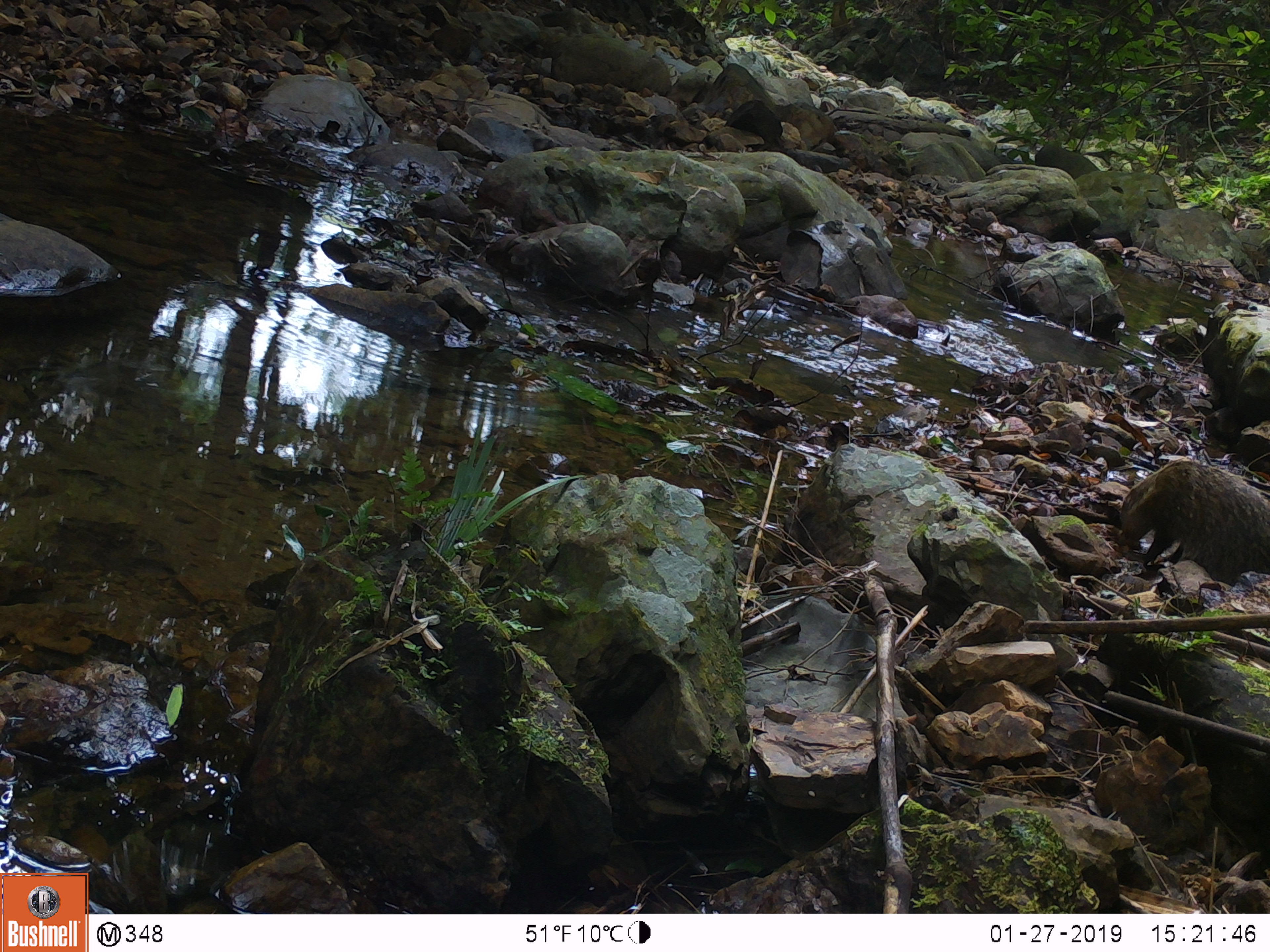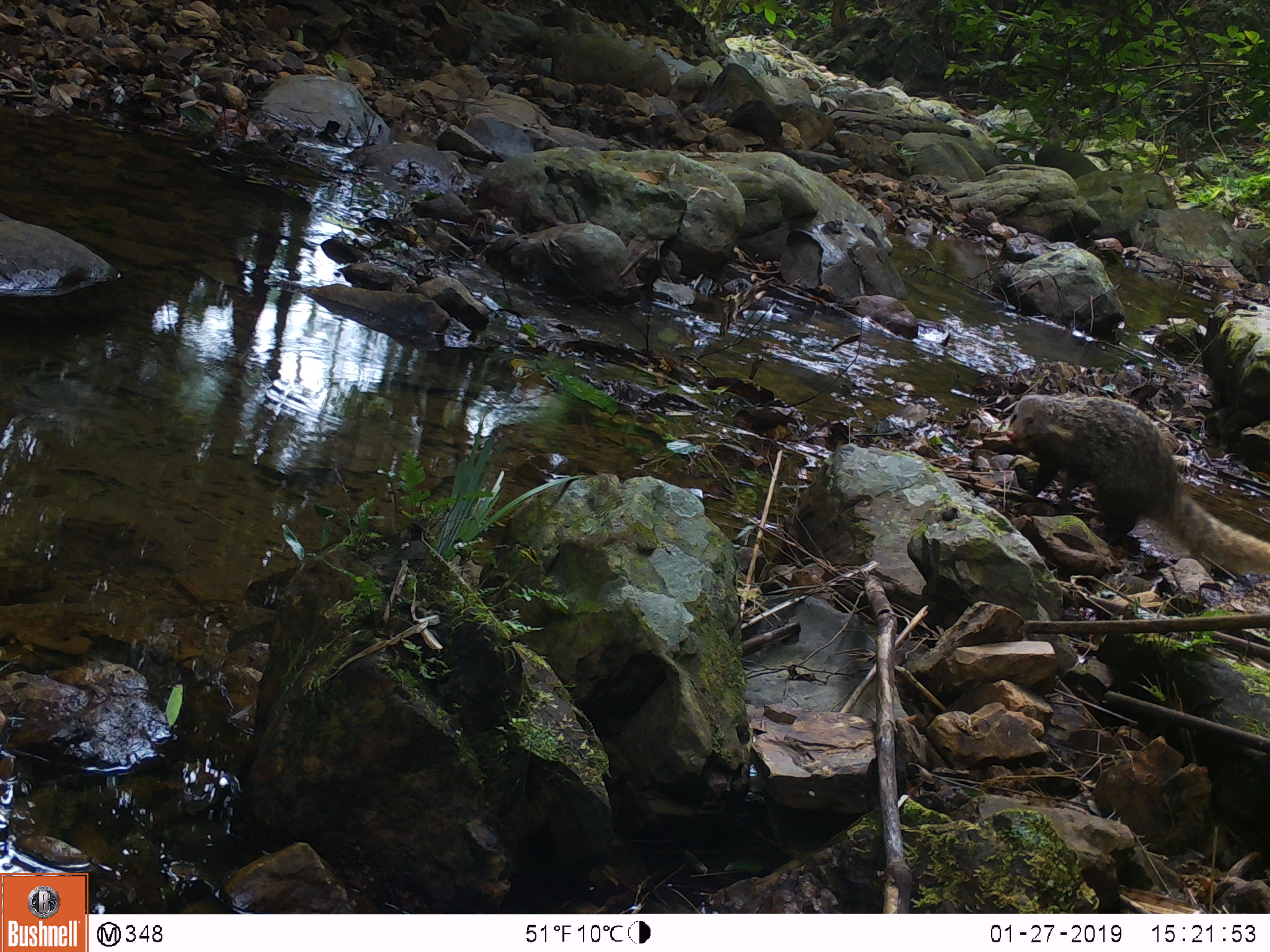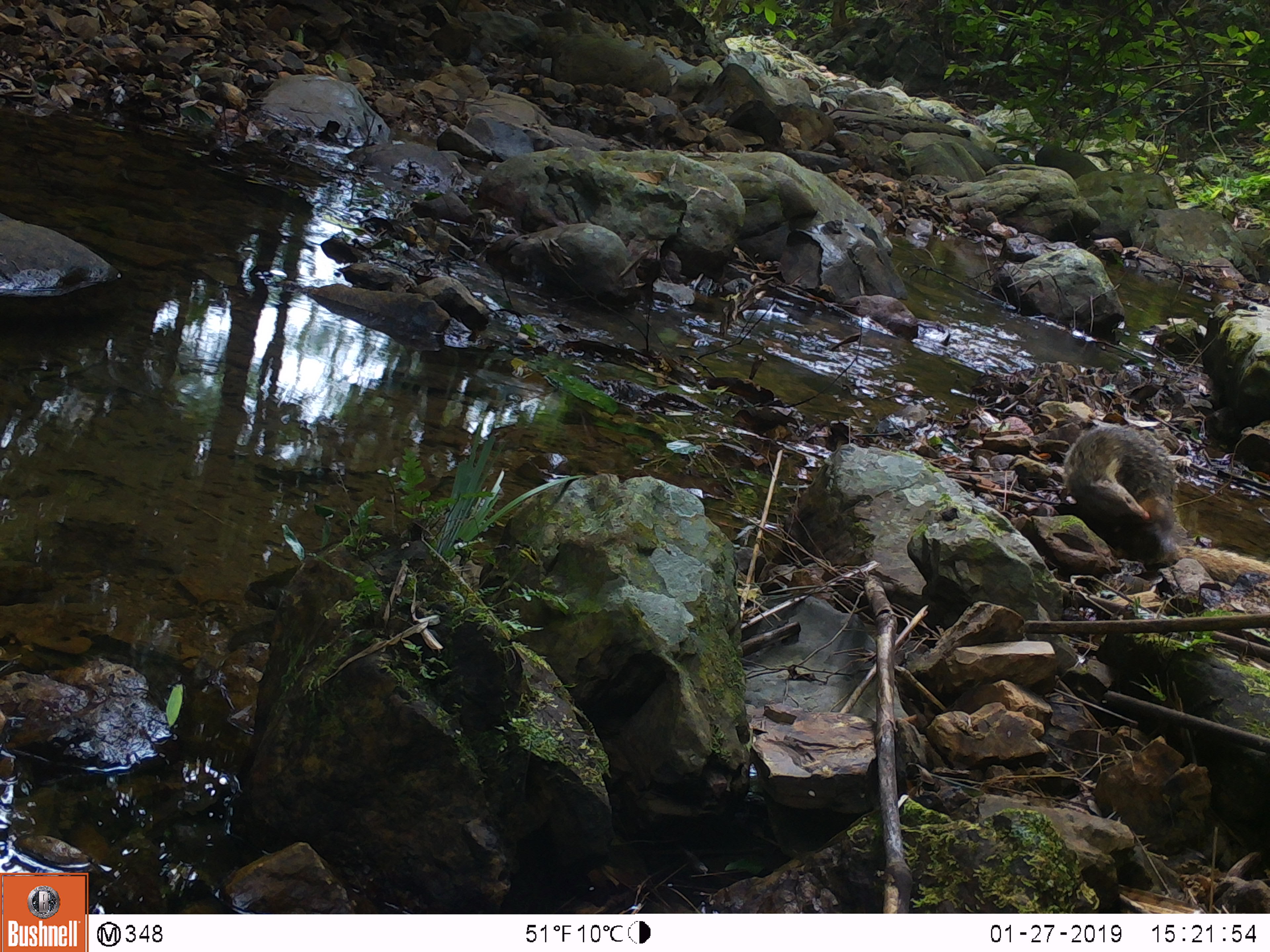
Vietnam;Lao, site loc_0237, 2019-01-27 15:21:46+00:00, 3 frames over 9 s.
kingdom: Animalia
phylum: Chordata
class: Mammalia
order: Carnivora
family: Herpestidae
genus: Urva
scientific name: Urva urva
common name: crab-eating mongoose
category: crab eating mongoose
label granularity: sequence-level